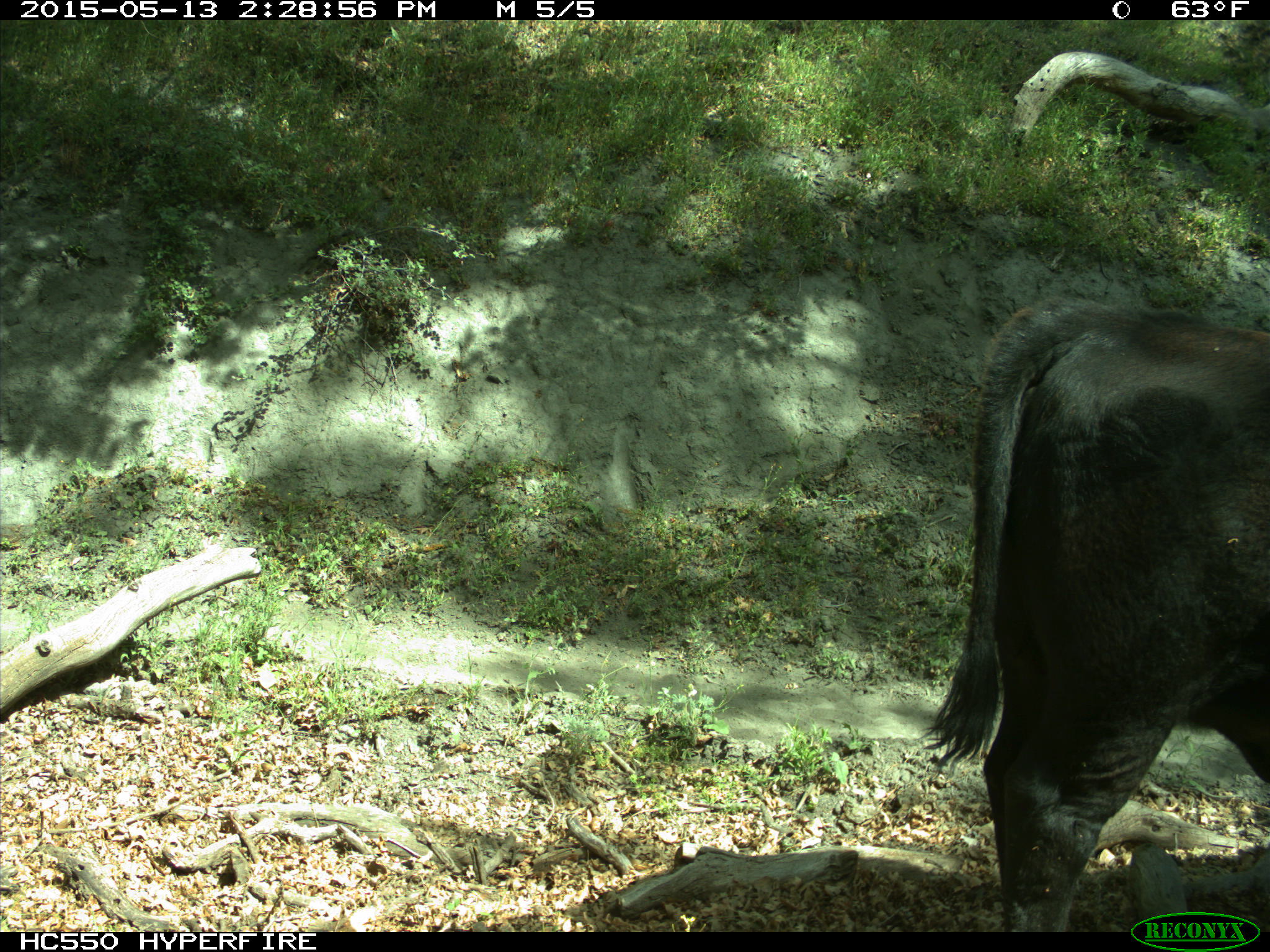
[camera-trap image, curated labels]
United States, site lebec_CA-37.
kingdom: Animalia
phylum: Chordata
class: Mammalia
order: Artiodactyla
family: Bovidae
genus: Bos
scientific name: Bos taurus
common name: domestic cow